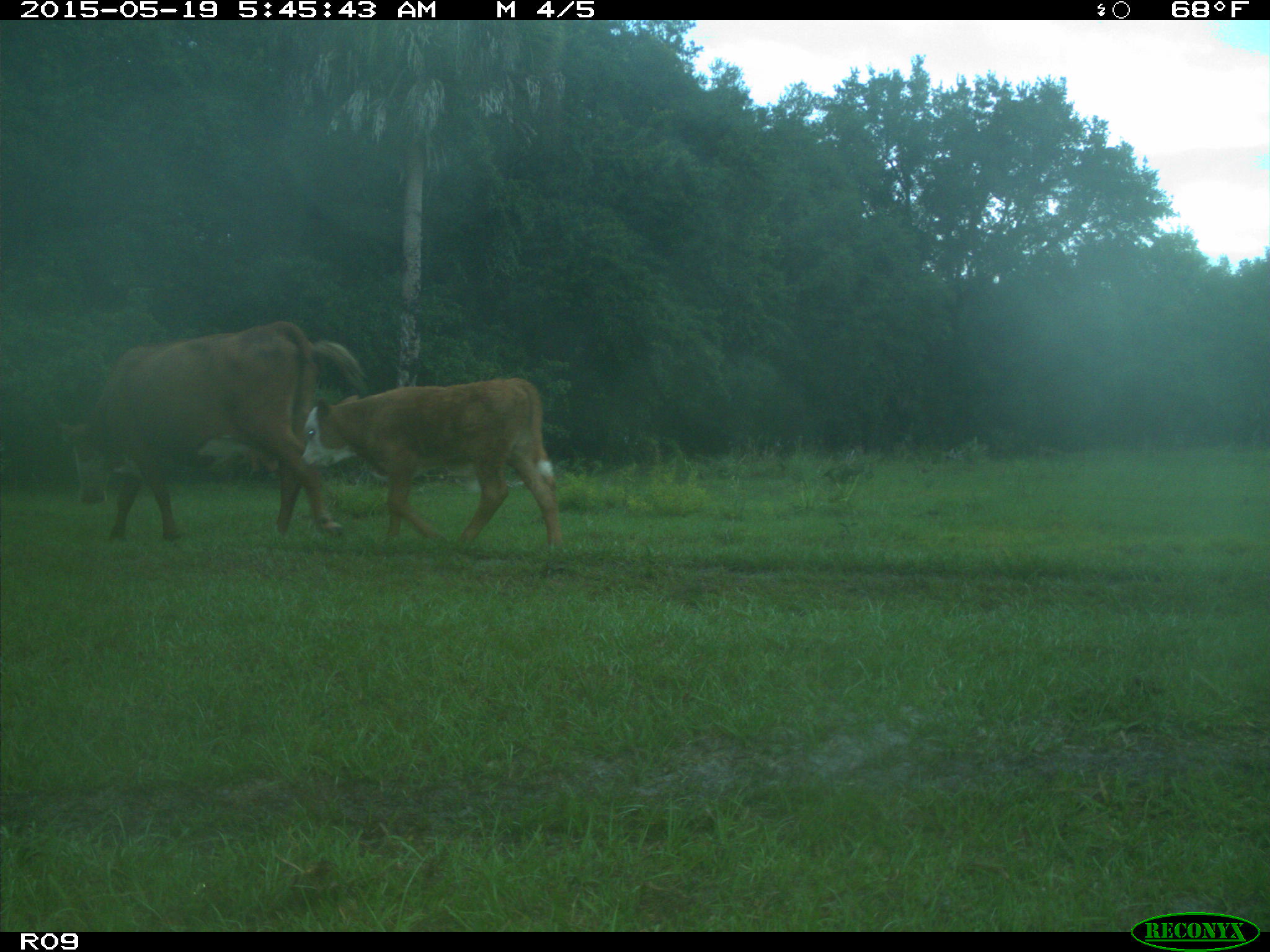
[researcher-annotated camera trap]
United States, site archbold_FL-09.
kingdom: Animalia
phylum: Chordata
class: Mammalia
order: Artiodactyla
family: Bovidae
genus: Bos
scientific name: Bos taurus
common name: domestic cow